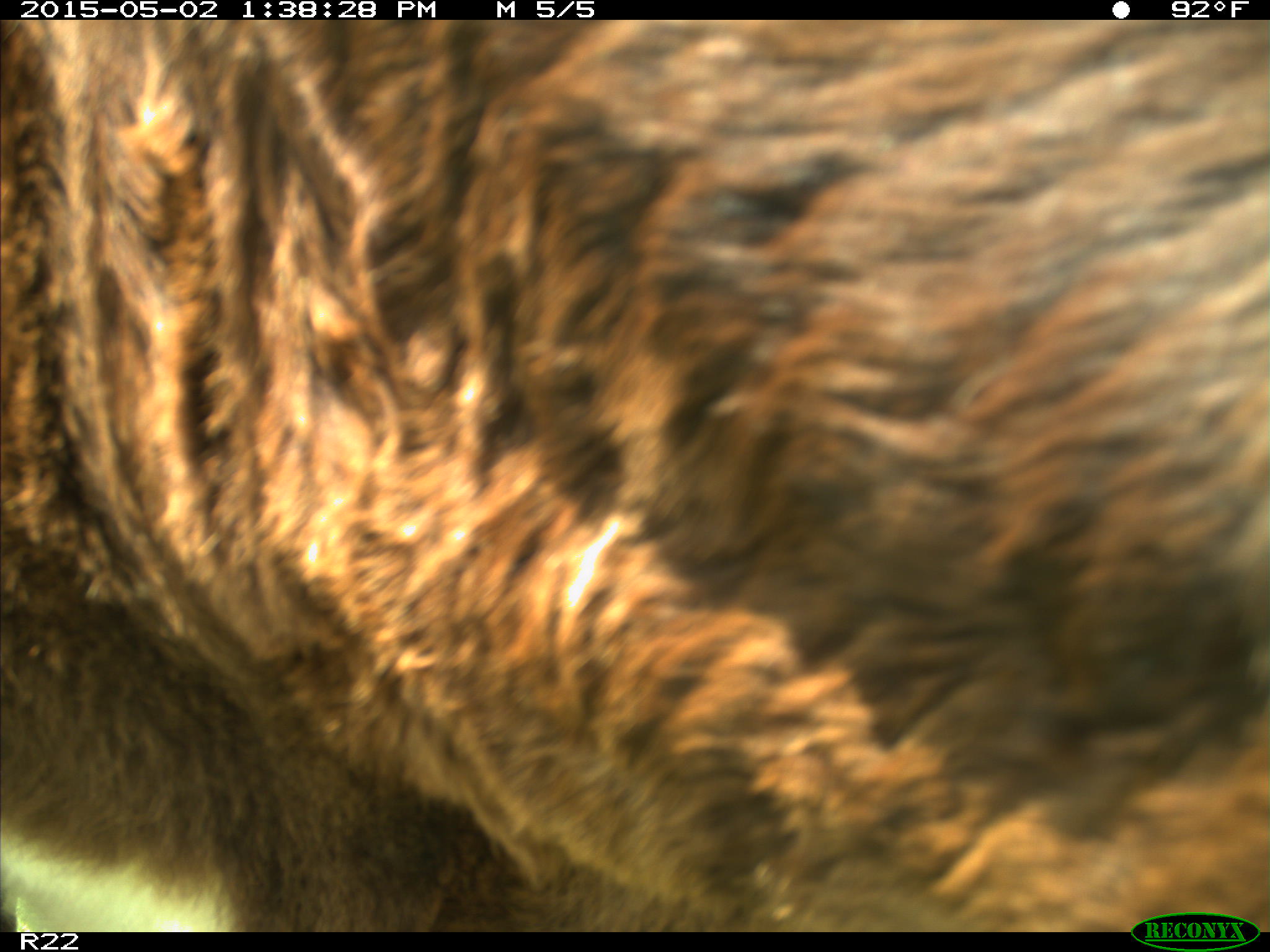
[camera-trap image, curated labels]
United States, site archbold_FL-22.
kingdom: Animalia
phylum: Chordata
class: Mammalia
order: Artiodactyla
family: Bovidae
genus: Bos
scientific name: Bos taurus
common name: domestic cow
Bos taurus (domestic cow).